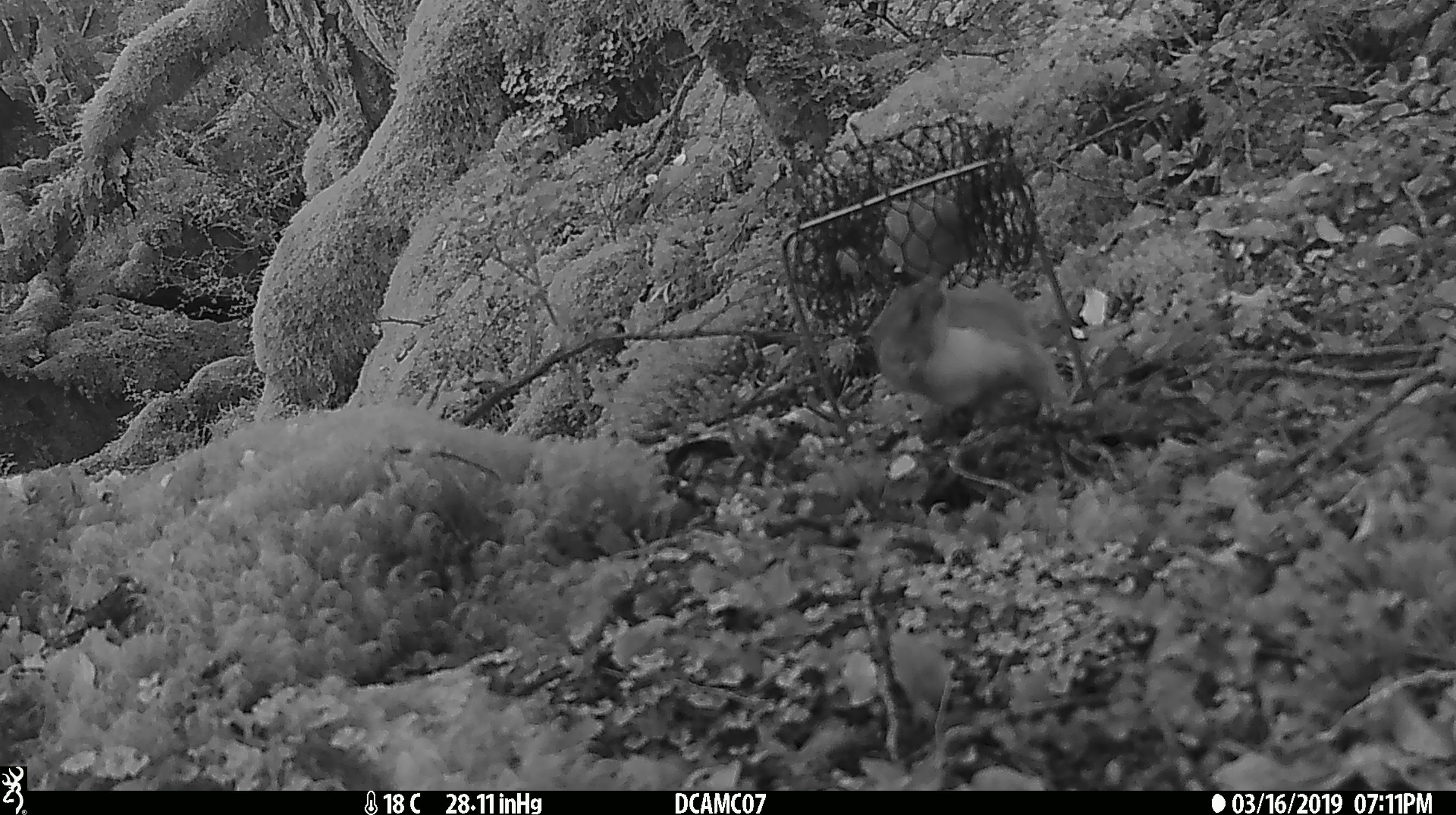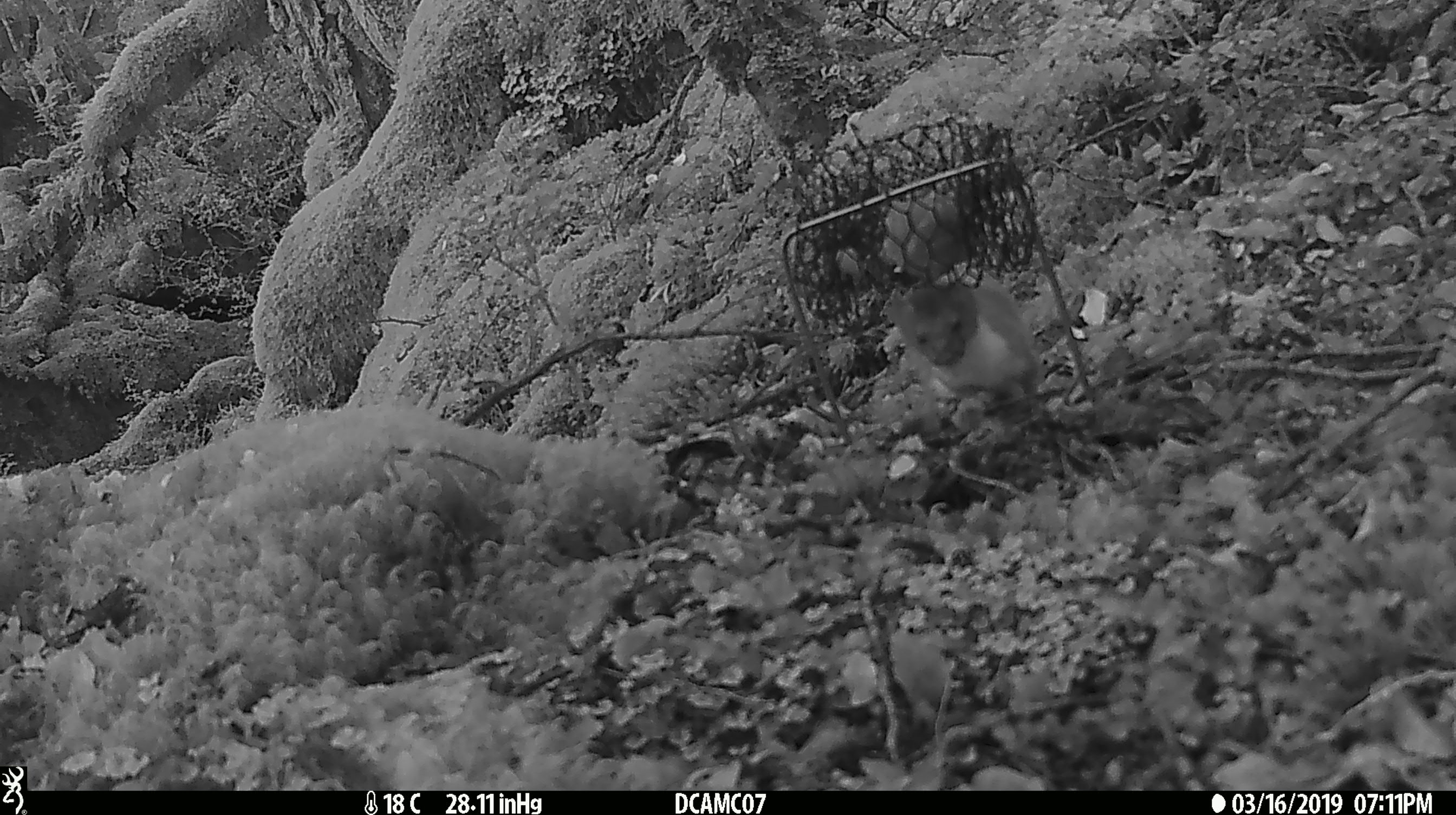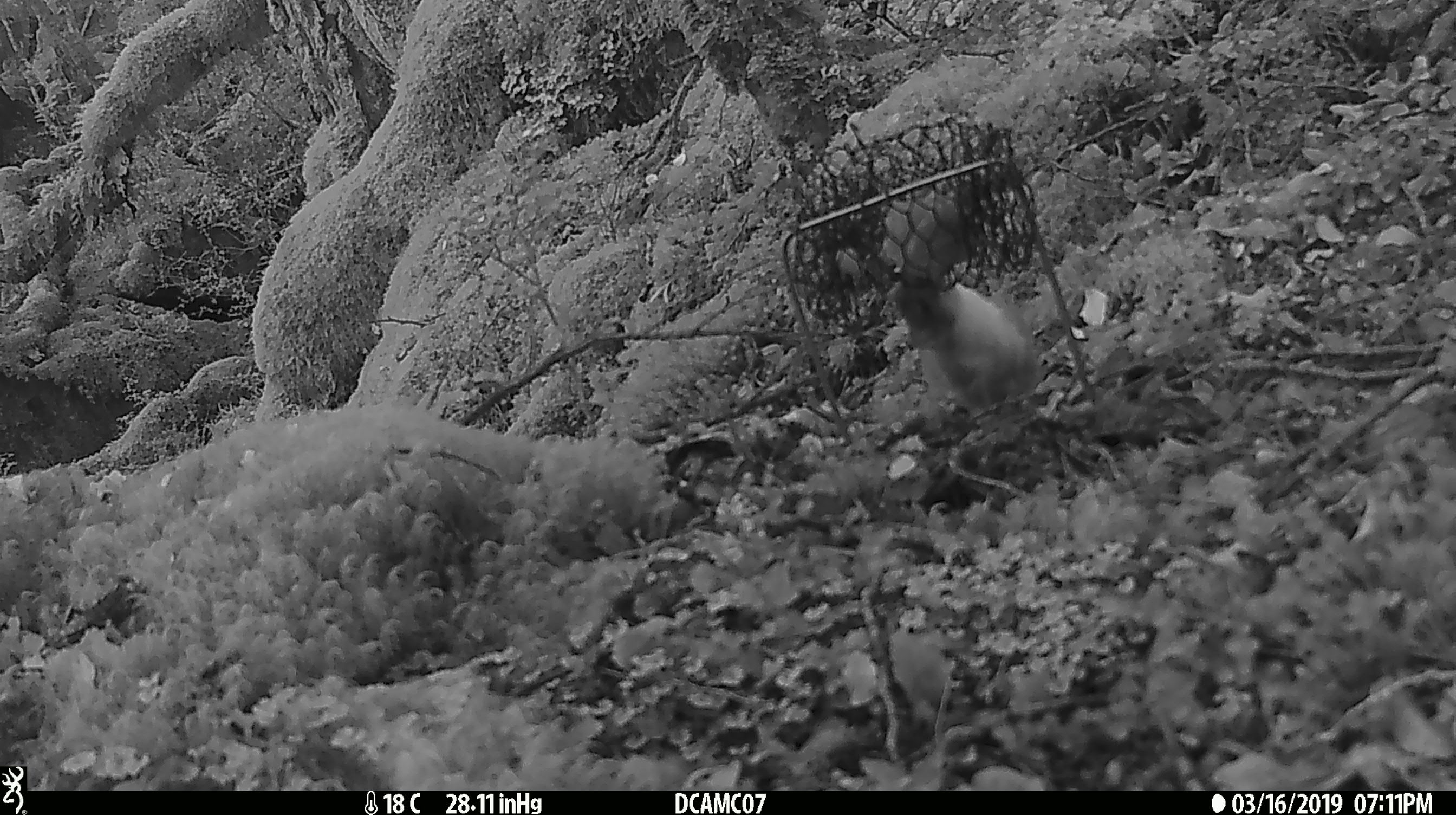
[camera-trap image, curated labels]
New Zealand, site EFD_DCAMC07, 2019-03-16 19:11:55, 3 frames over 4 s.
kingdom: Animalia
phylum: Chordata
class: Mammalia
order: Carnivora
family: Mustelidae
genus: Mustela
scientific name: Mustela erminea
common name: stoat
Stoat (Mustela erminea).